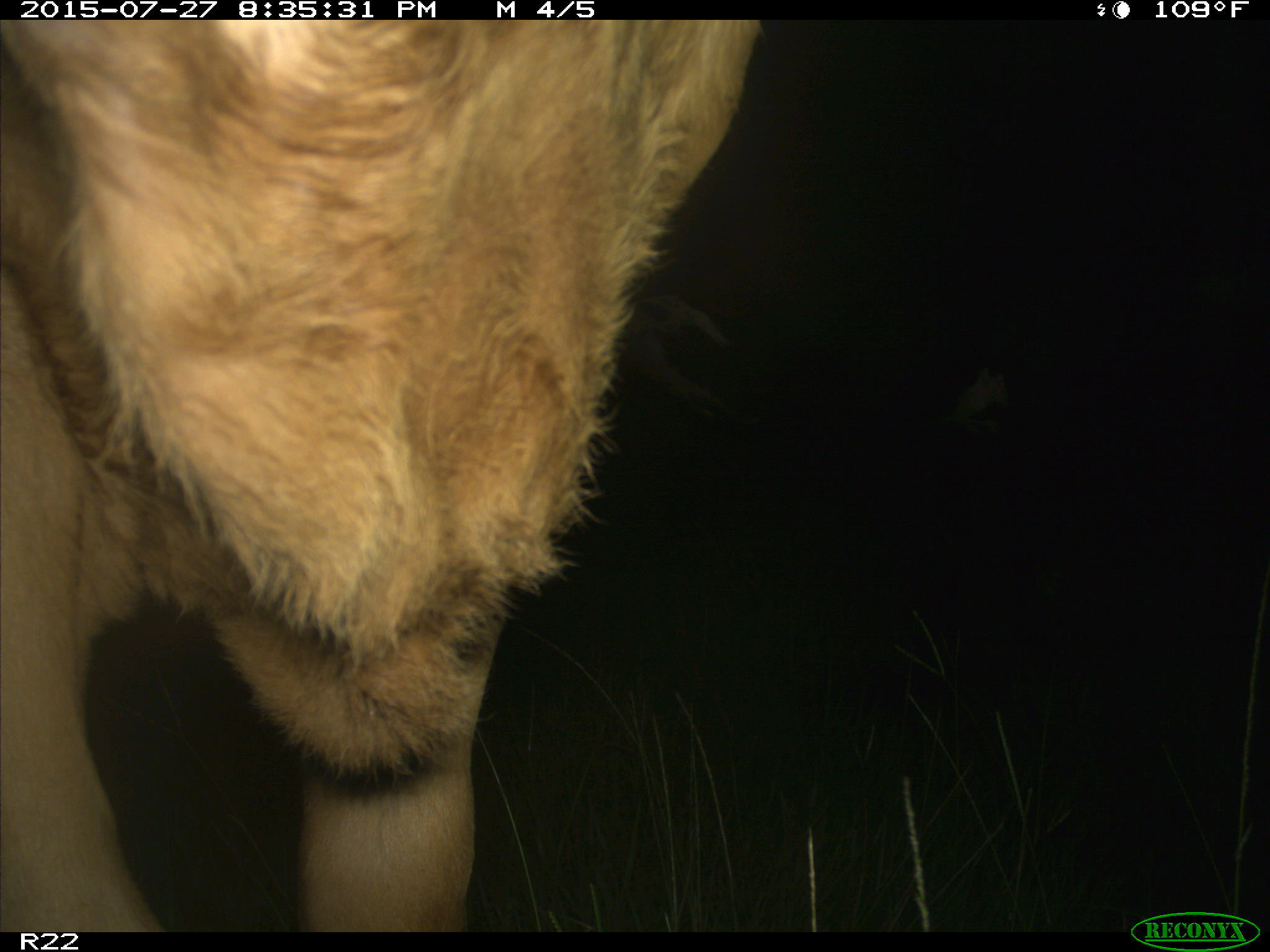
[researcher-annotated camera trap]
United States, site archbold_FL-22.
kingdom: Animalia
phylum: Chordata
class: Mammalia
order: Artiodactyla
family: Bovidae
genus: Bos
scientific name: Bos taurus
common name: domestic cow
Bos taurus (domestic cow).